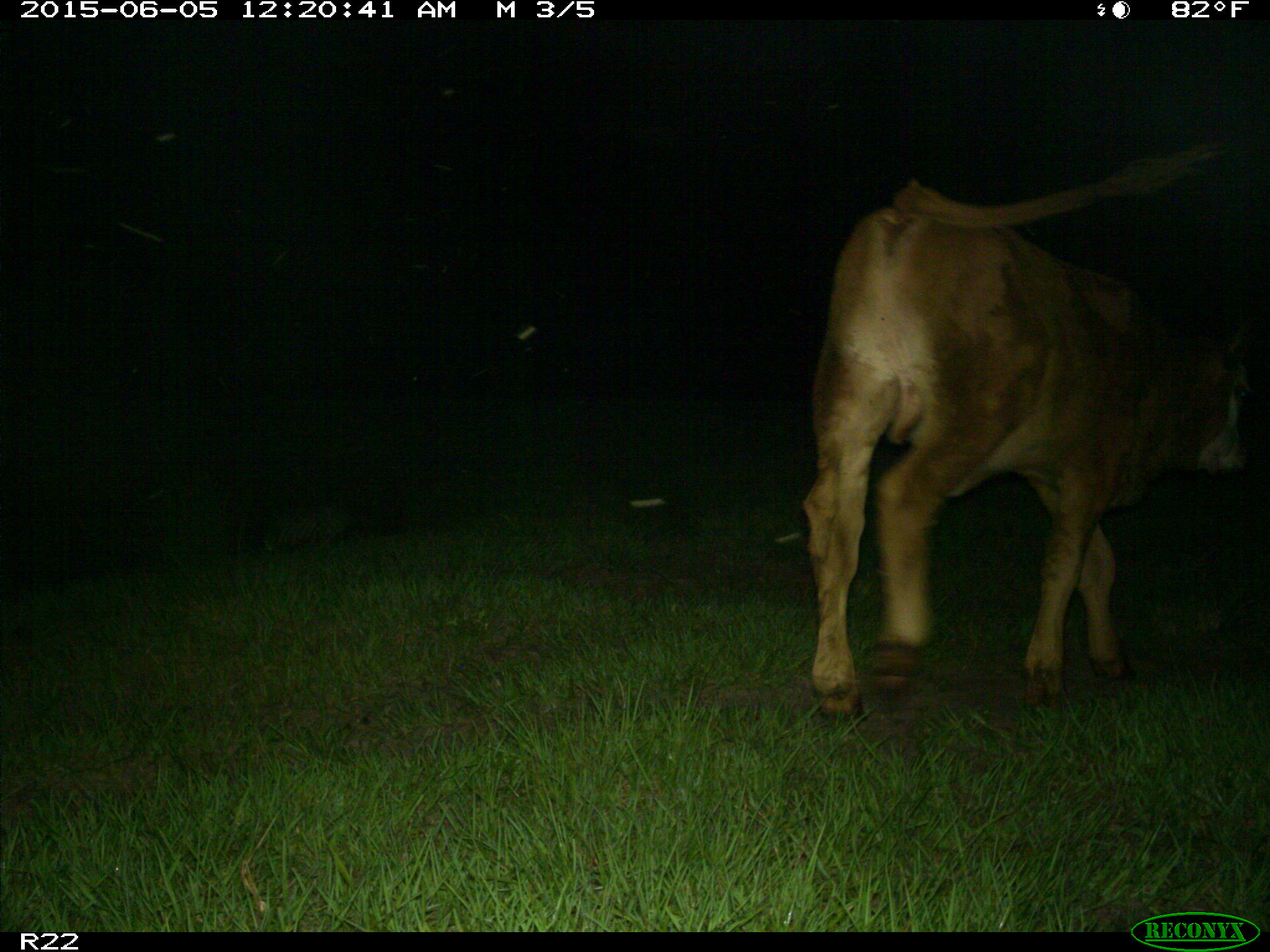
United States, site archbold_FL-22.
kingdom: Animalia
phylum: Chordata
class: Mammalia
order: Artiodactyla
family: Bovidae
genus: Bos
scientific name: Bos taurus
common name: domestic cow